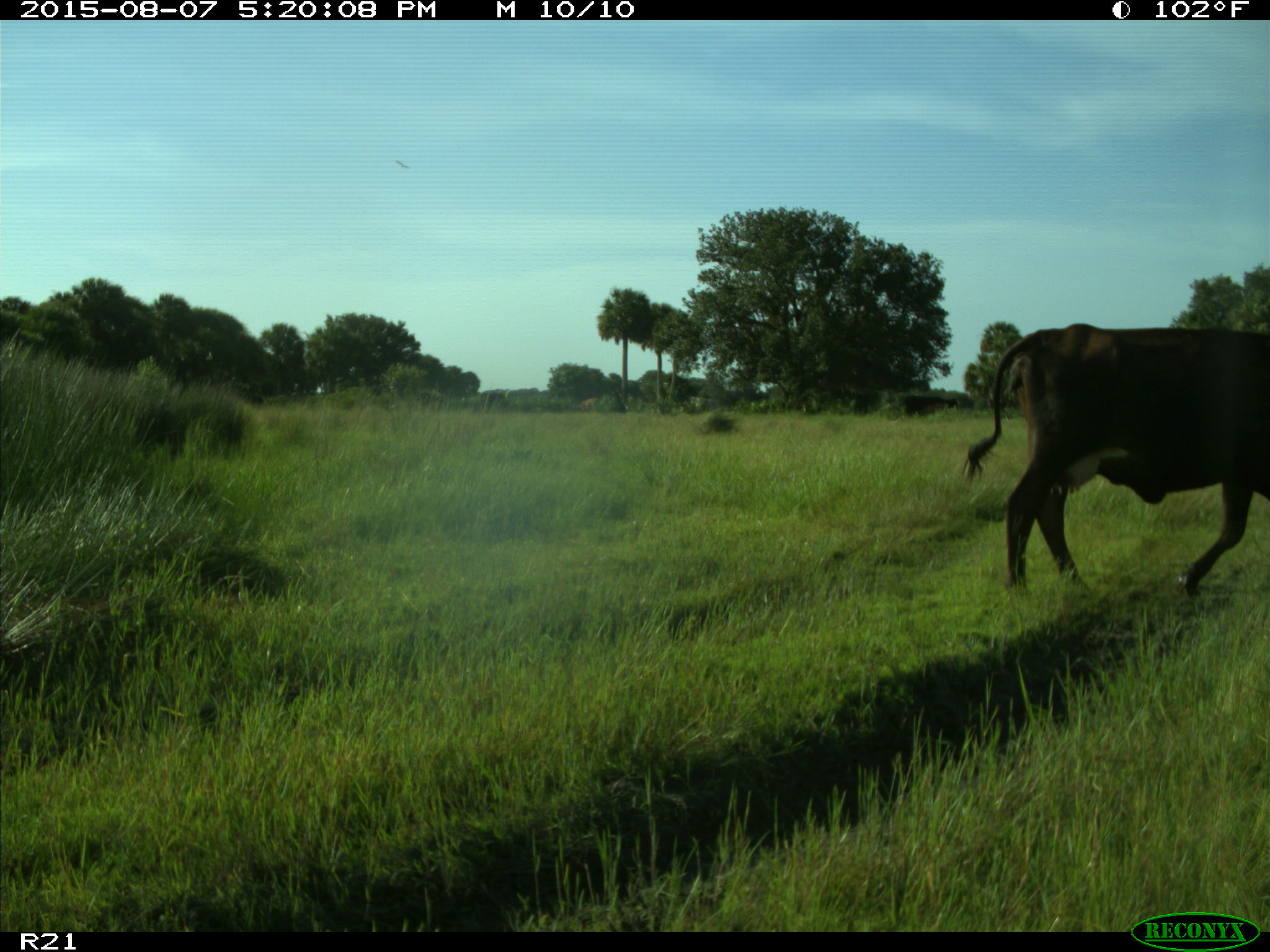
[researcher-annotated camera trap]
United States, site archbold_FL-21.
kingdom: Animalia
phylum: Chordata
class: Mammalia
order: Artiodactyla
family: Bovidae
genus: Bos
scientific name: Bos taurus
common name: domestic cow